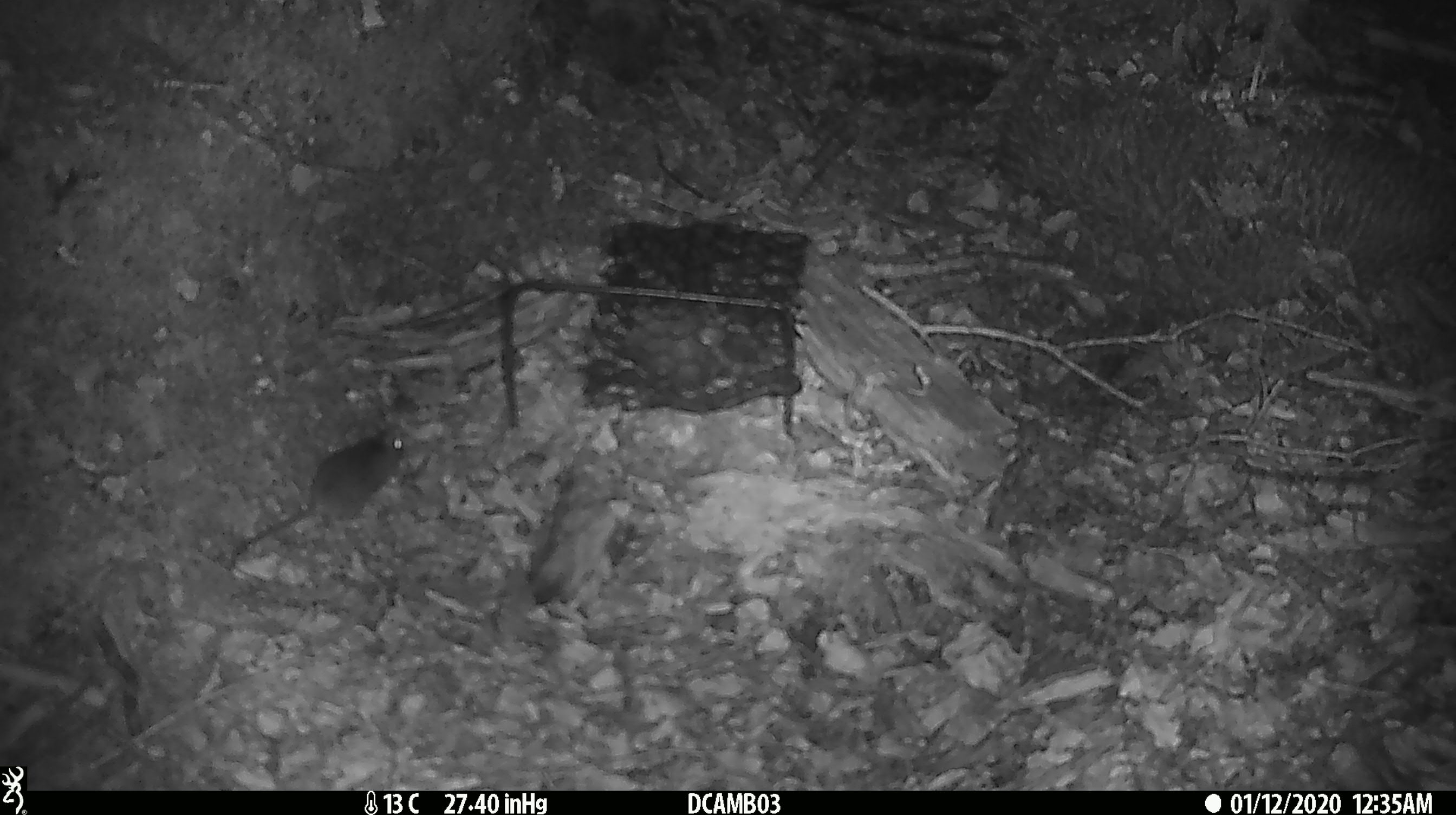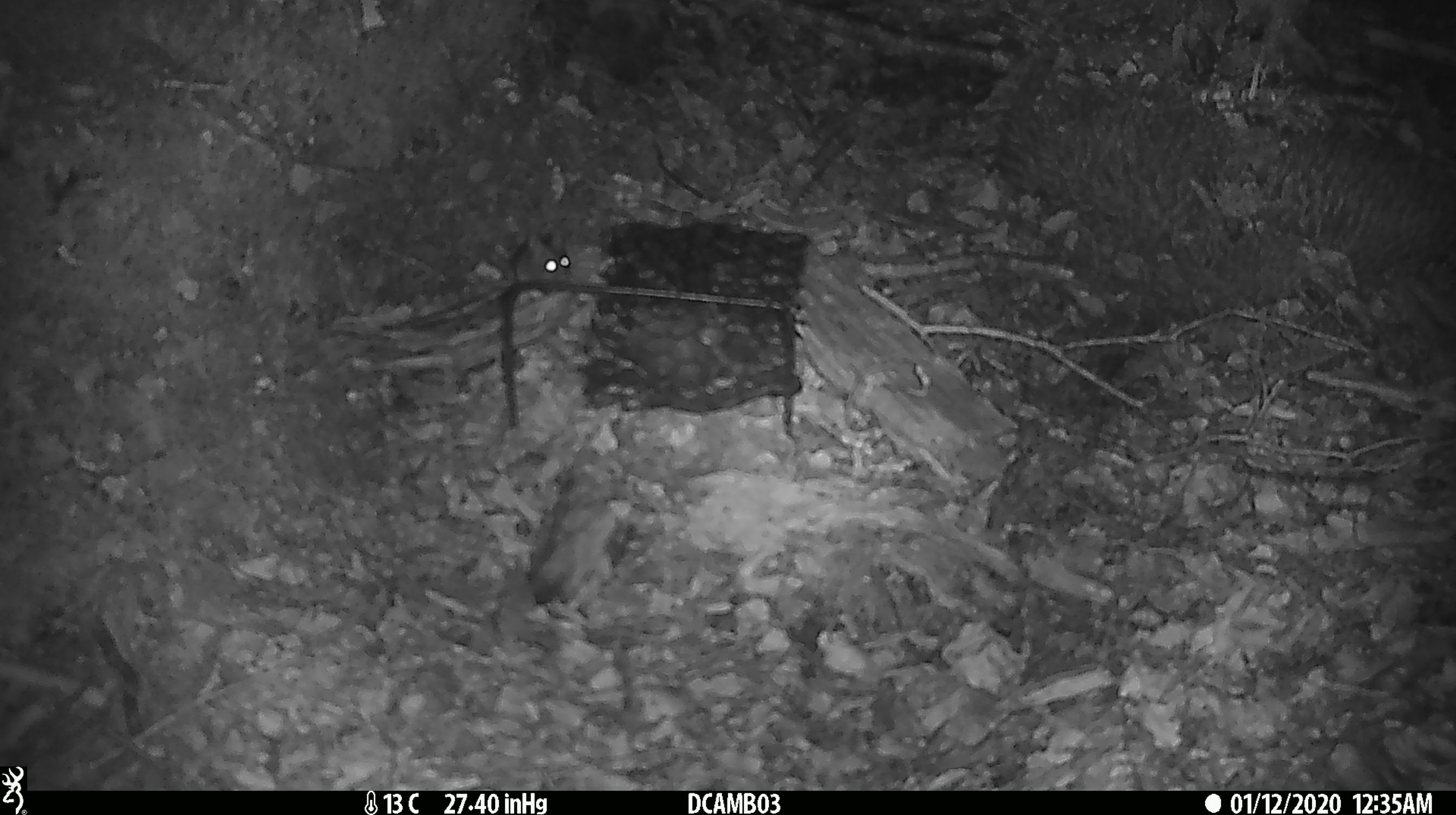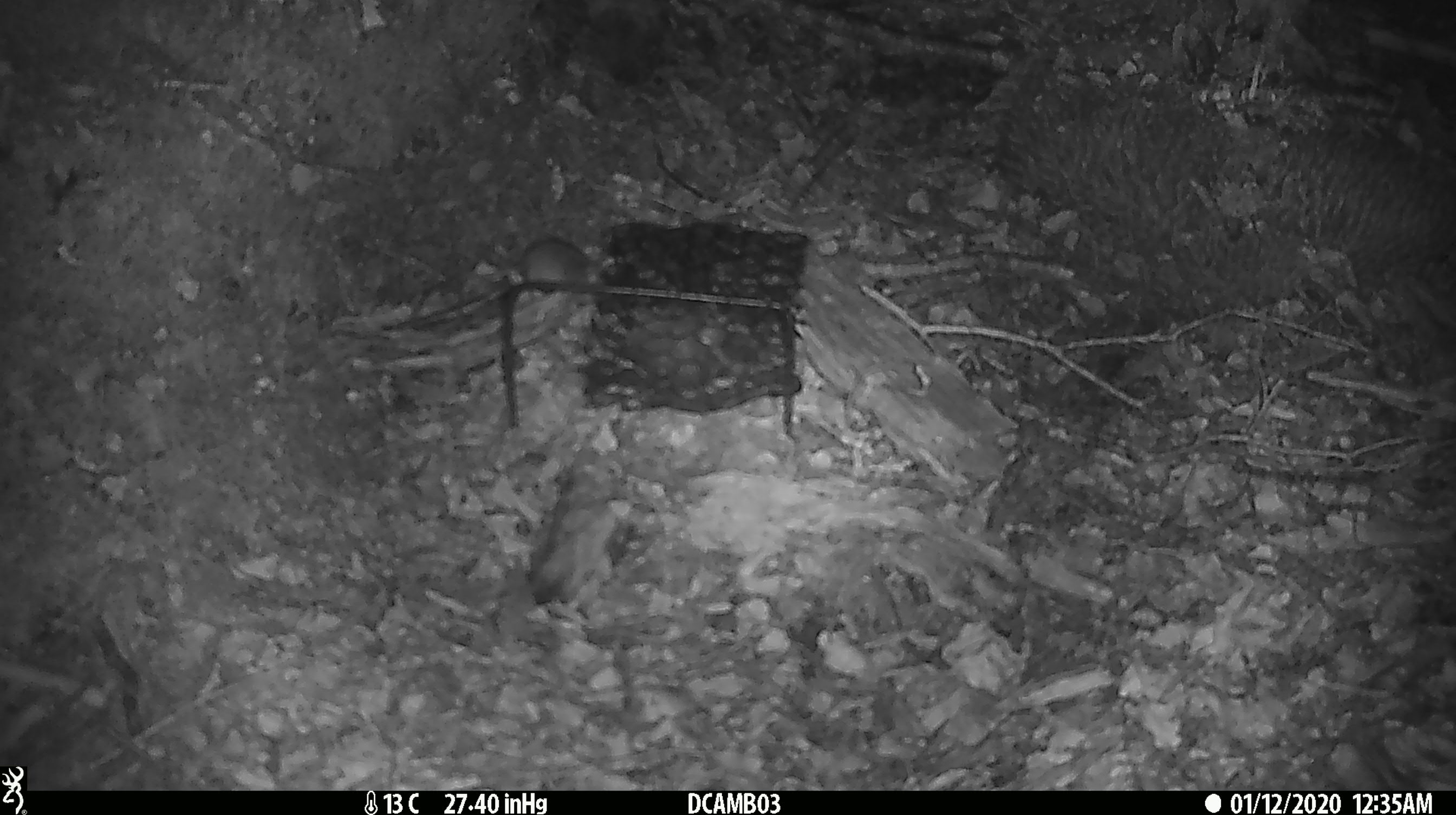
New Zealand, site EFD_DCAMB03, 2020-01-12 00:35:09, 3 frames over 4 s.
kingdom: Animalia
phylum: Chordata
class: Mammalia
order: Rodentia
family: Muridae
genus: Mus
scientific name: Mus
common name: mouse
Mouse (Mus).